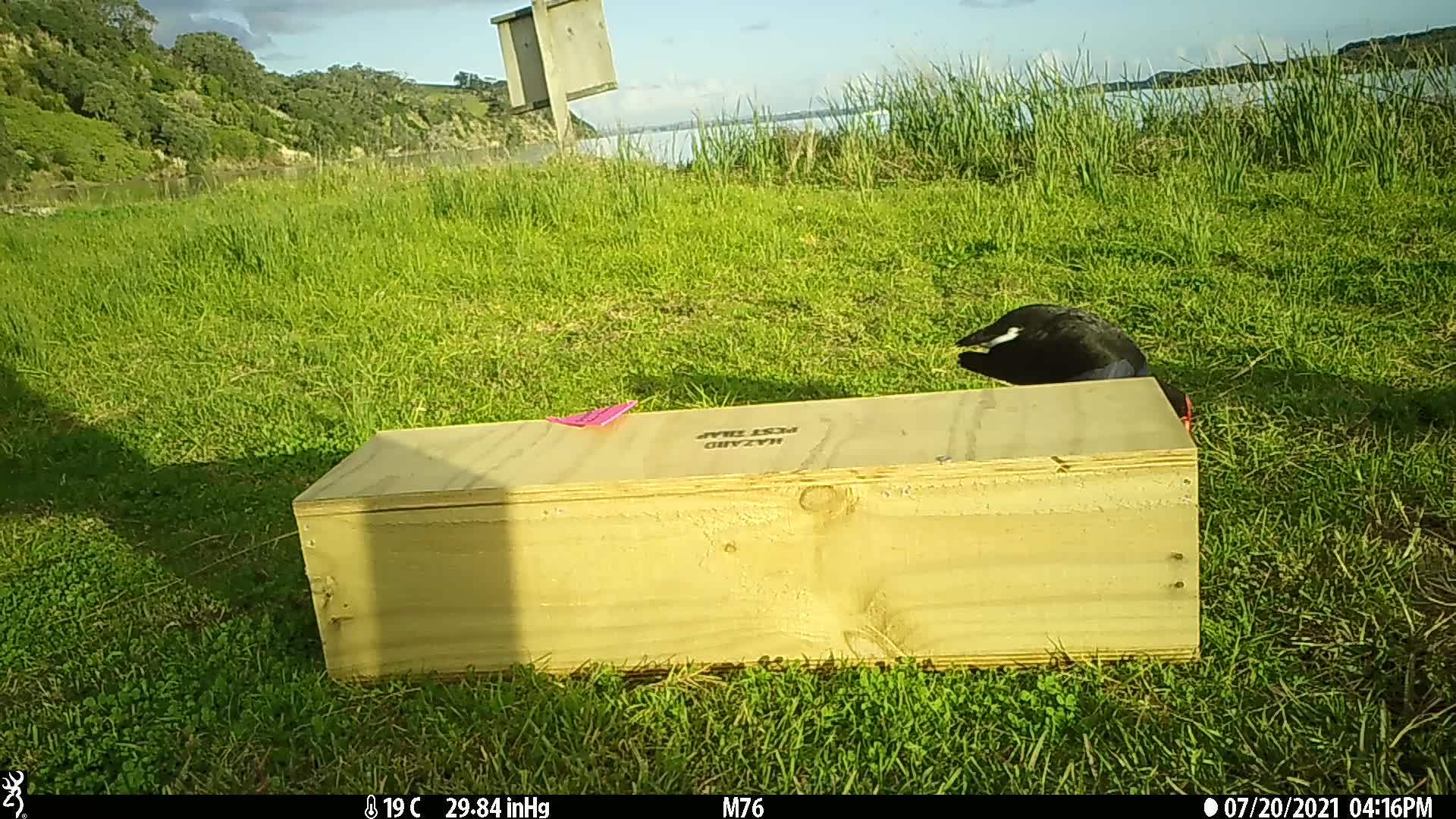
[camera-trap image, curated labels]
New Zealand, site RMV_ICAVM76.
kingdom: Animalia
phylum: Chordata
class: Aves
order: Gruiformes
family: Rallidae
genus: Porphyrio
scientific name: Porphyrio melanotus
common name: australasian swamphen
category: pukeko